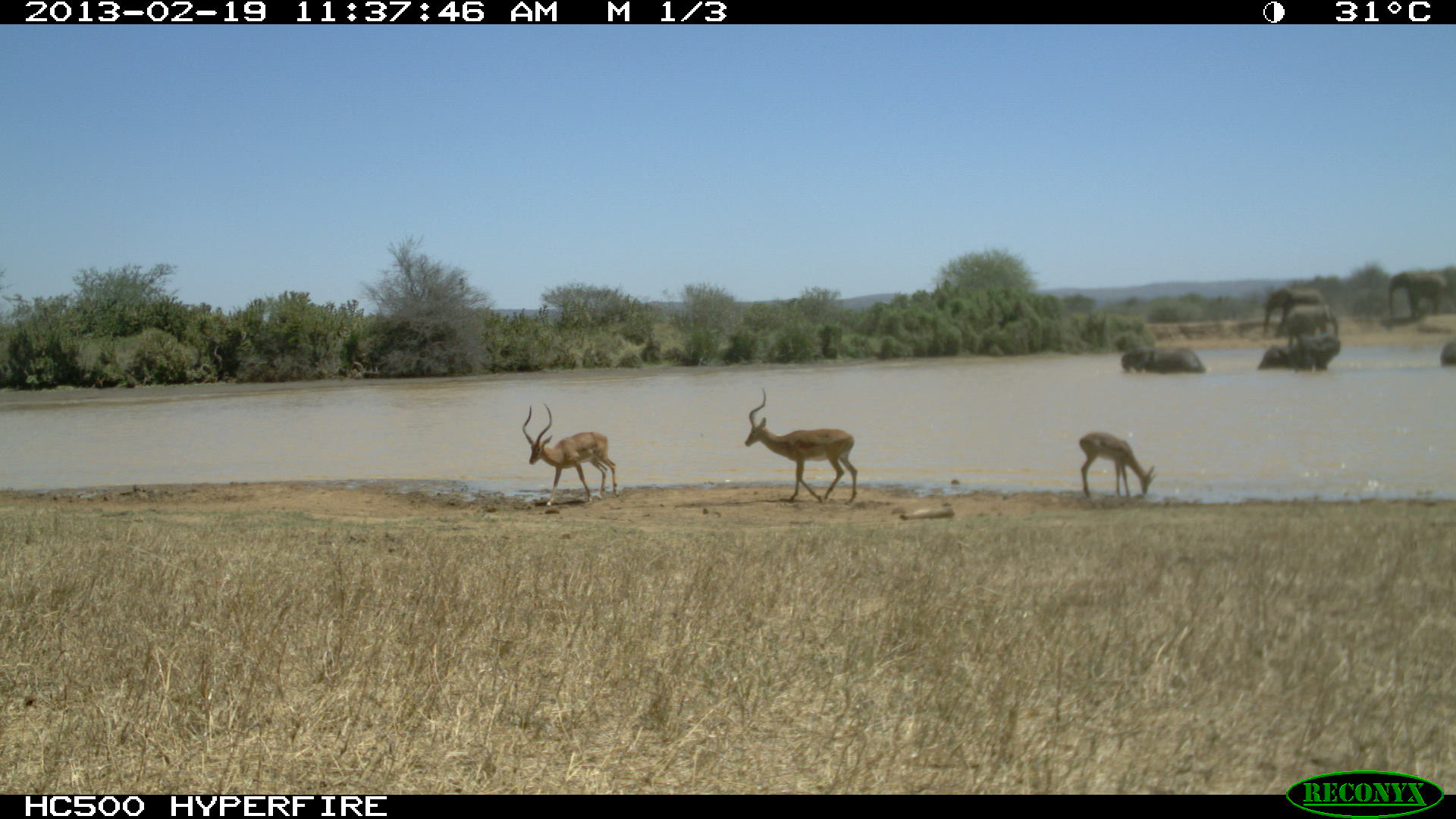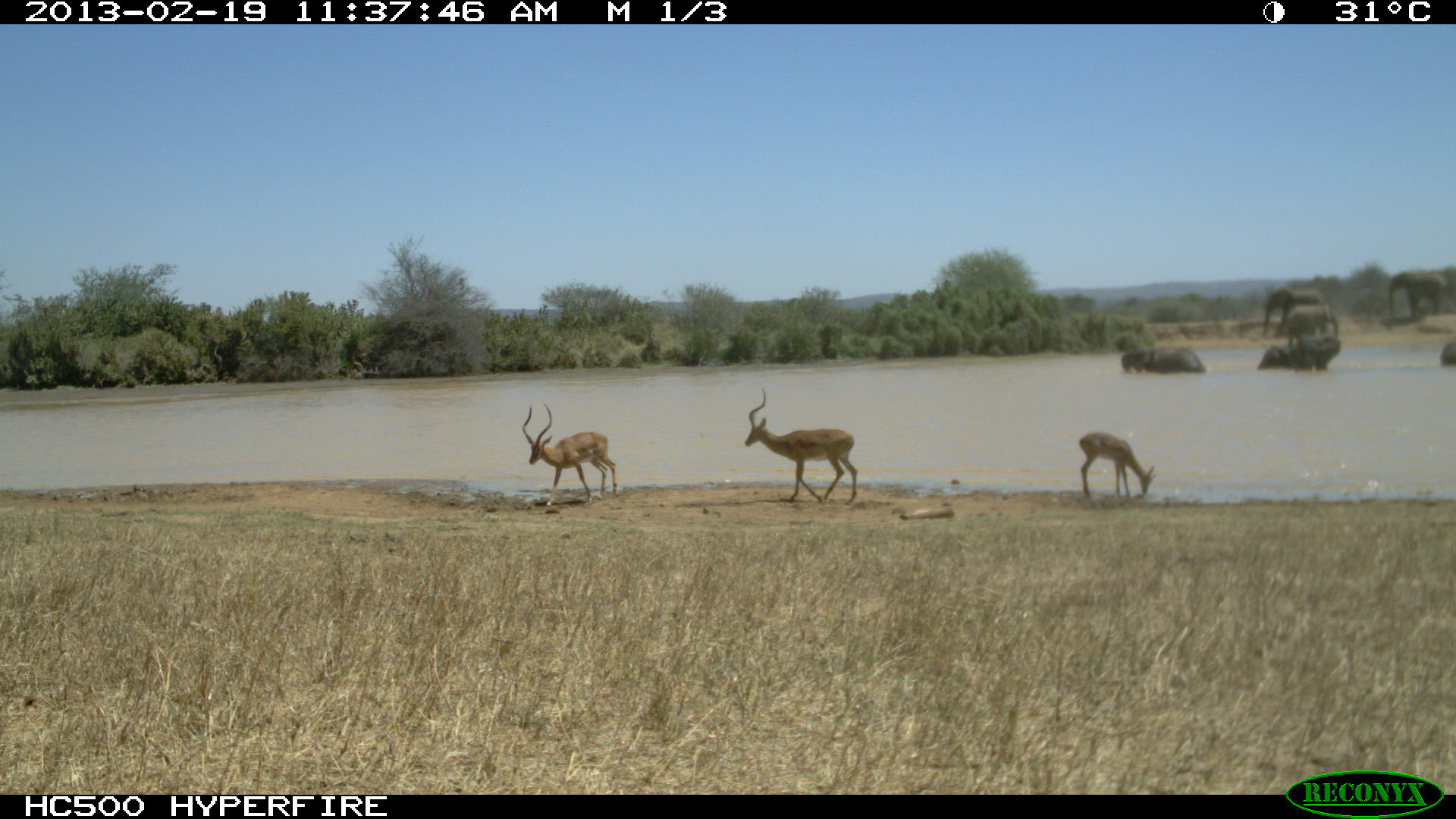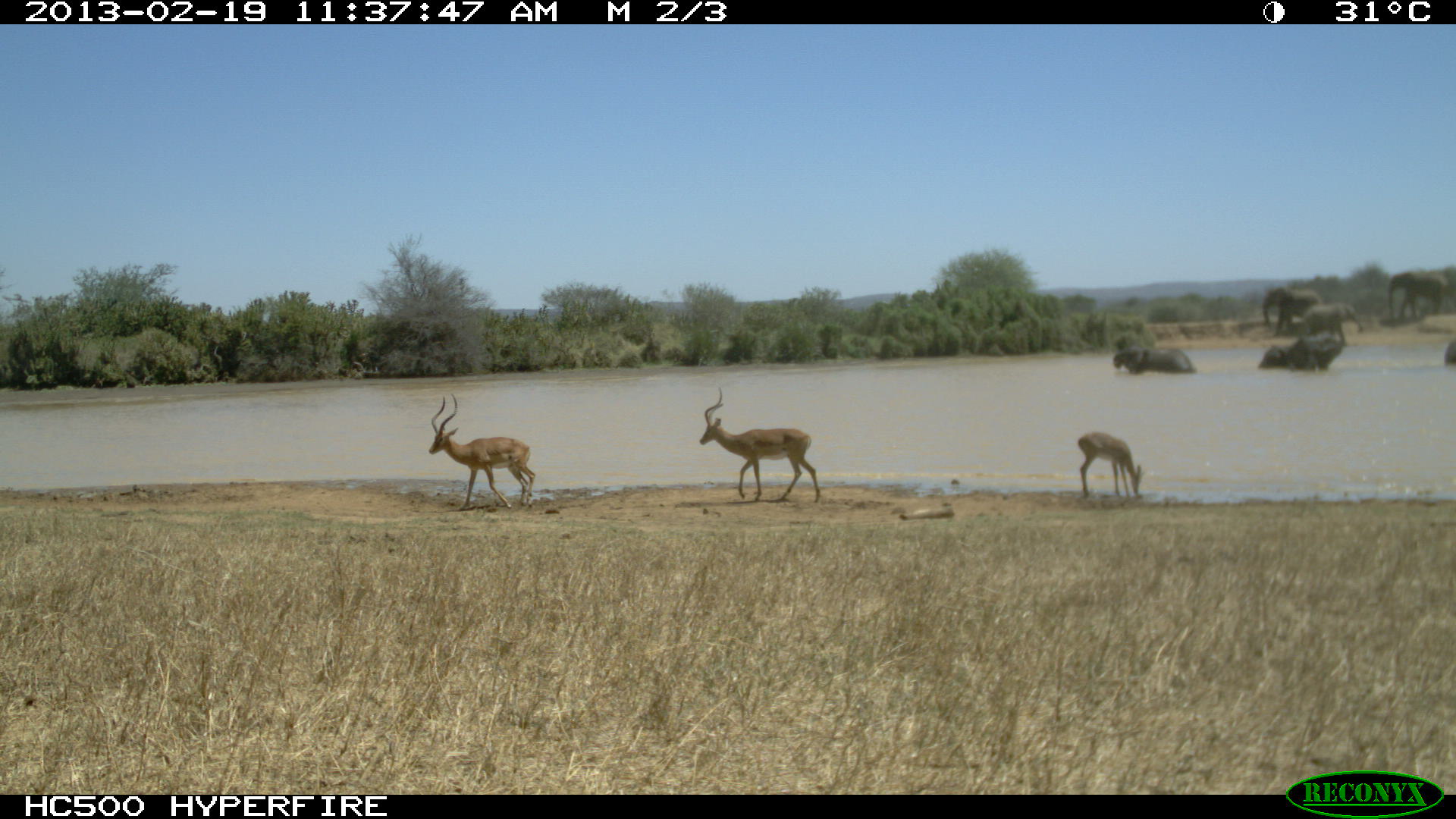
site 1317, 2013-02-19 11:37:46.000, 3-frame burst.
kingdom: Animalia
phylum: Chordata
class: Mammalia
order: Proboscidea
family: Elephantidae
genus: Loxodonta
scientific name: Loxodonta africana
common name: african bush elephant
Loxodonta africana (african bush elephant), count 5.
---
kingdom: Animalia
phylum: Chordata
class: Mammalia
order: Artiodactyla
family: Bovidae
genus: Aepyceros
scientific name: Aepyceros melampus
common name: impala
Aepyceros melampus (impala), count 3.